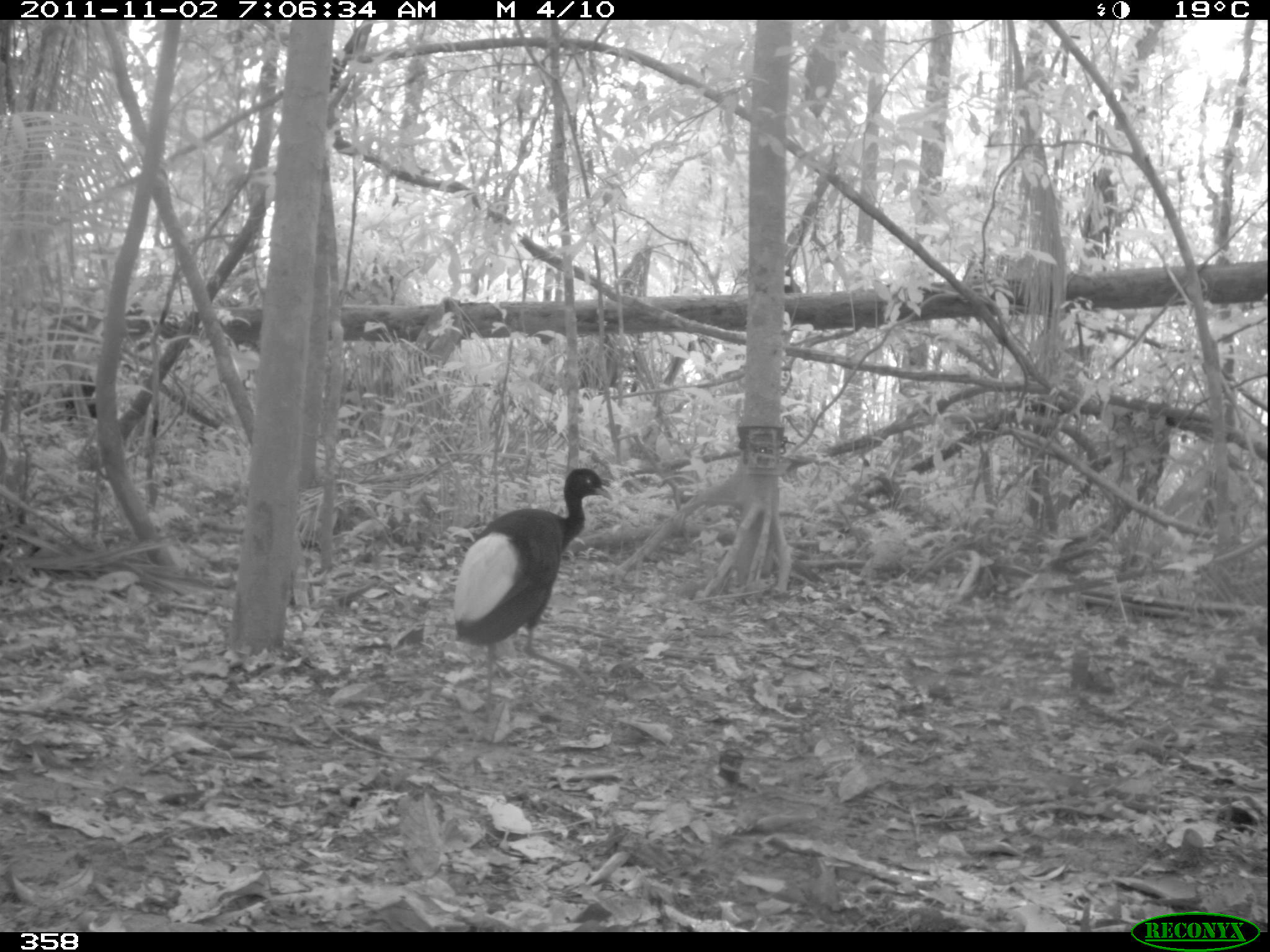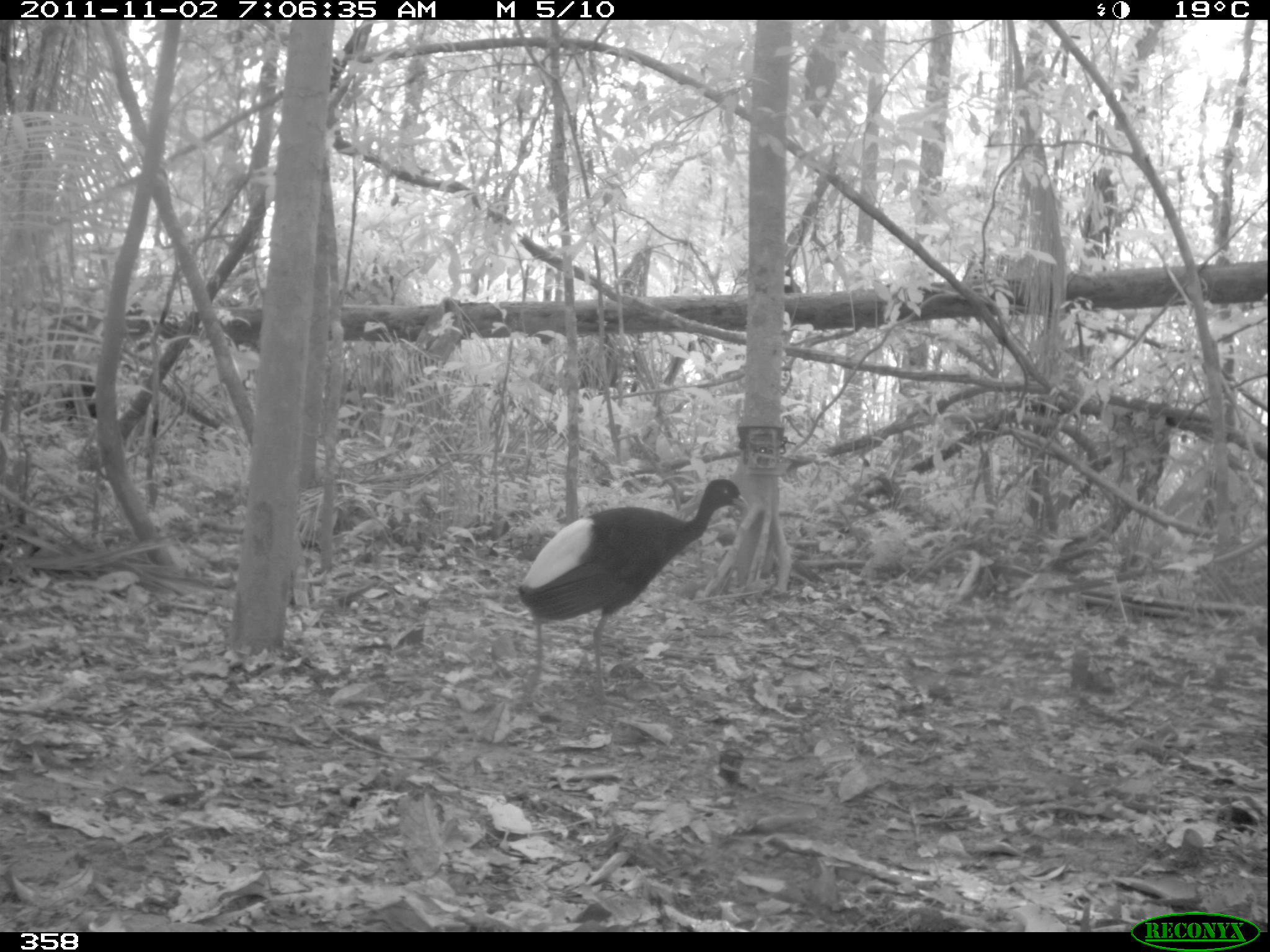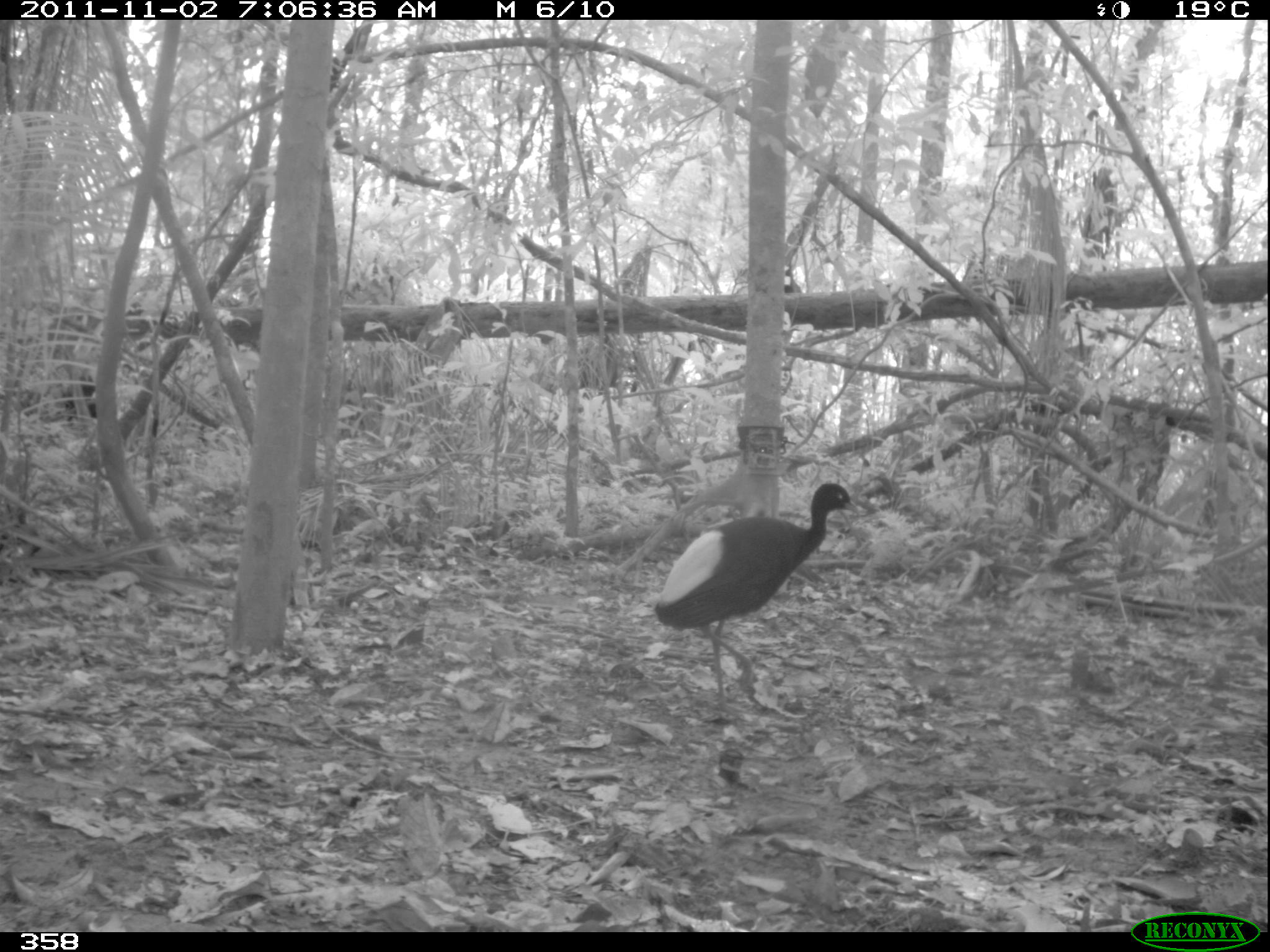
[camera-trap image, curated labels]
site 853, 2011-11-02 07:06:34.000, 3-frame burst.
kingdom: Animalia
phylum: Chordata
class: Aves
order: Gruiformes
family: Psophiidae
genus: Psophia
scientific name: Psophia leucoptera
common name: pale-winged trumpeter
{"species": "Psophia leucoptera (pale-winged trumpeter)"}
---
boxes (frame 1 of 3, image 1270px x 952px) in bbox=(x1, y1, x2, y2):
psophia leucoptera: bbox=(449, 465, 613, 708)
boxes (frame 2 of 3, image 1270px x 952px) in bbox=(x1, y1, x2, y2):
psophia leucoptera: bbox=(511, 477, 749, 708)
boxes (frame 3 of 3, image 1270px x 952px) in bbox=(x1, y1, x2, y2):
psophia leucoptera: bbox=(650, 481, 860, 719)